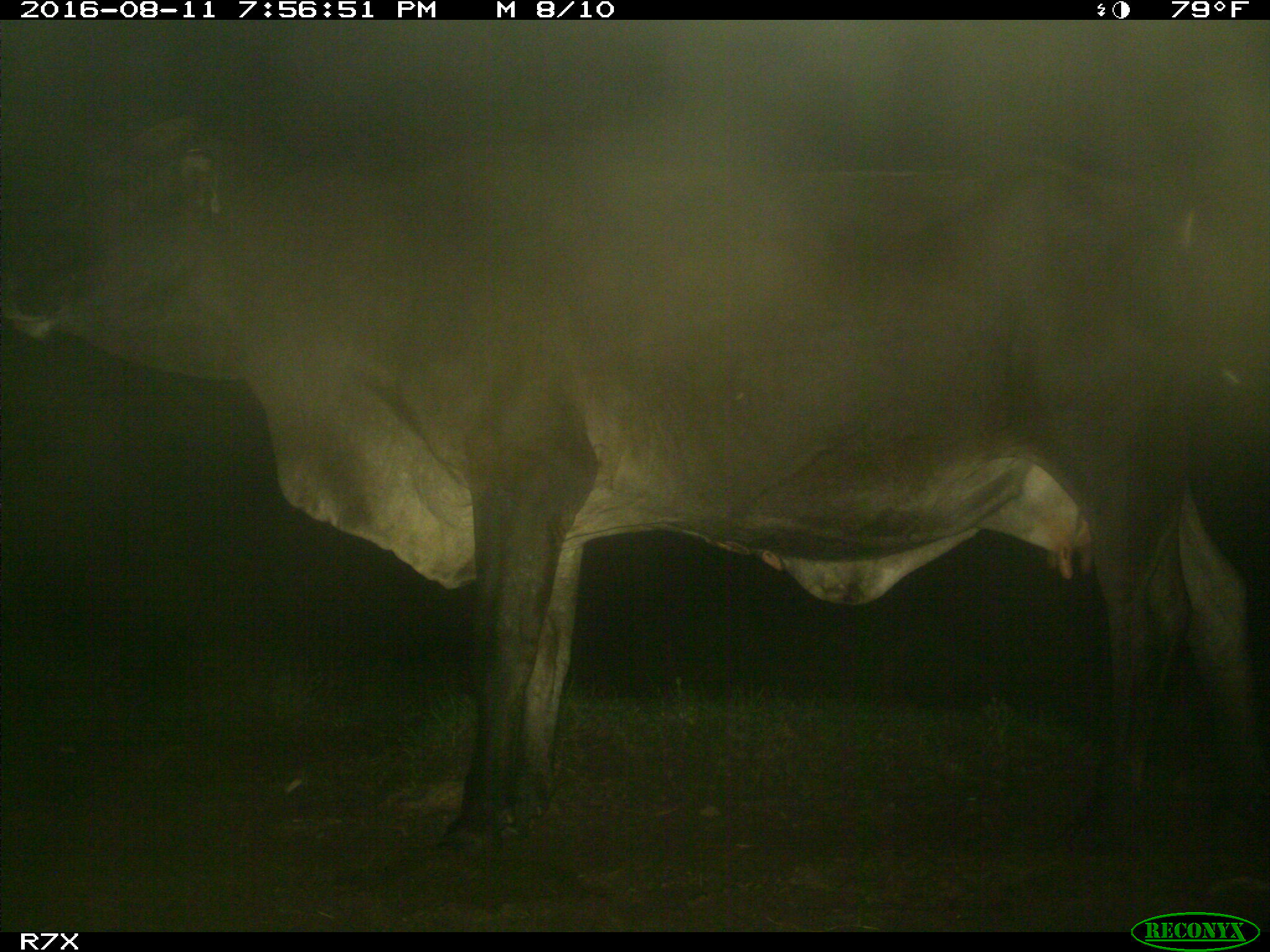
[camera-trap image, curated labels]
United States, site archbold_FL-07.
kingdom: Animalia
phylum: Chordata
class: Mammalia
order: Artiodactyla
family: Bovidae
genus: Bos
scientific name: Bos taurus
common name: domestic cow